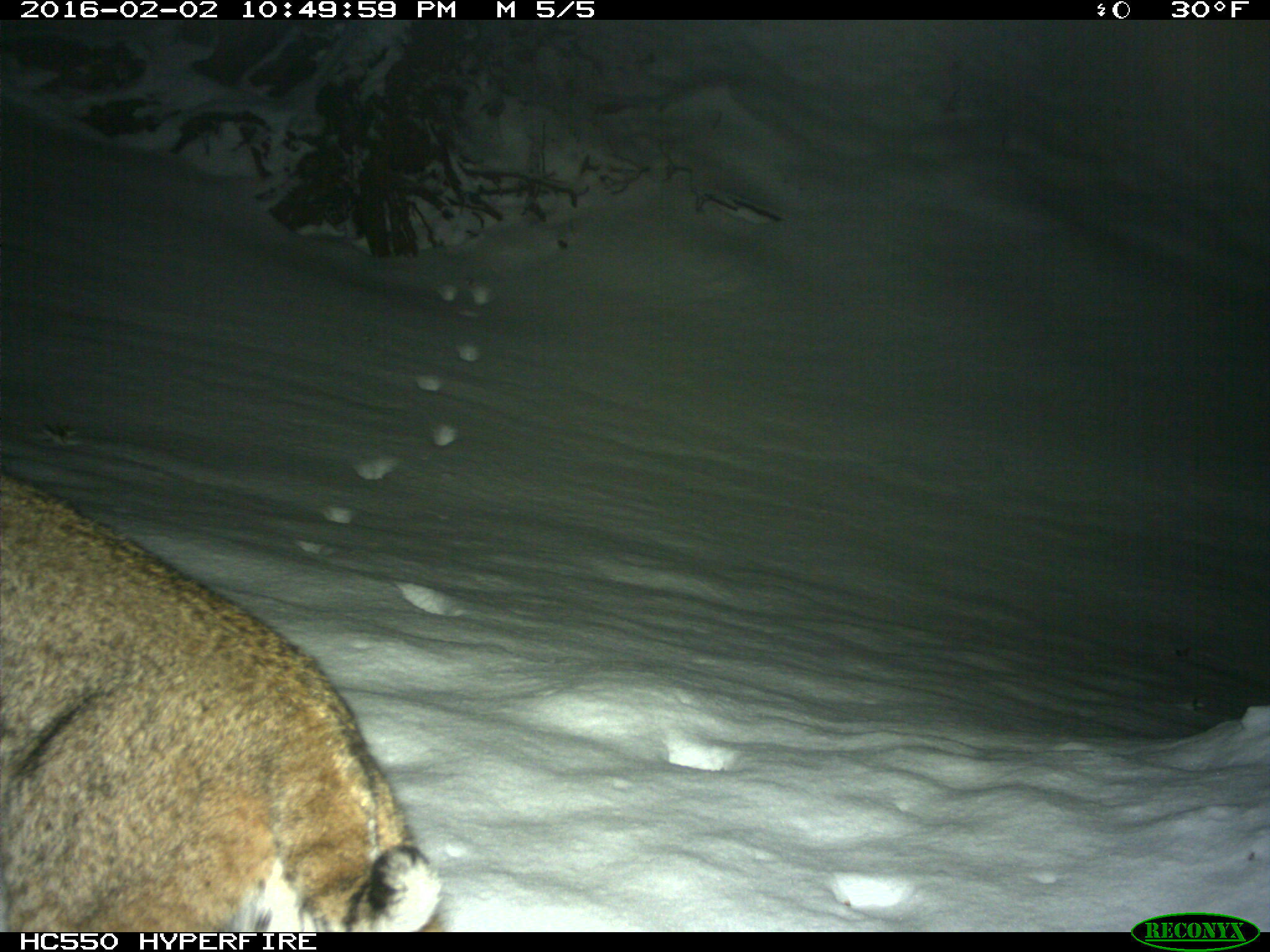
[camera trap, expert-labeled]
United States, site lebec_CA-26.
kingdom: Animalia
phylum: Chordata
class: Mammalia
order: Carnivora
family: Felidae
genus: Lynx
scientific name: Lynx rufus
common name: bobcat